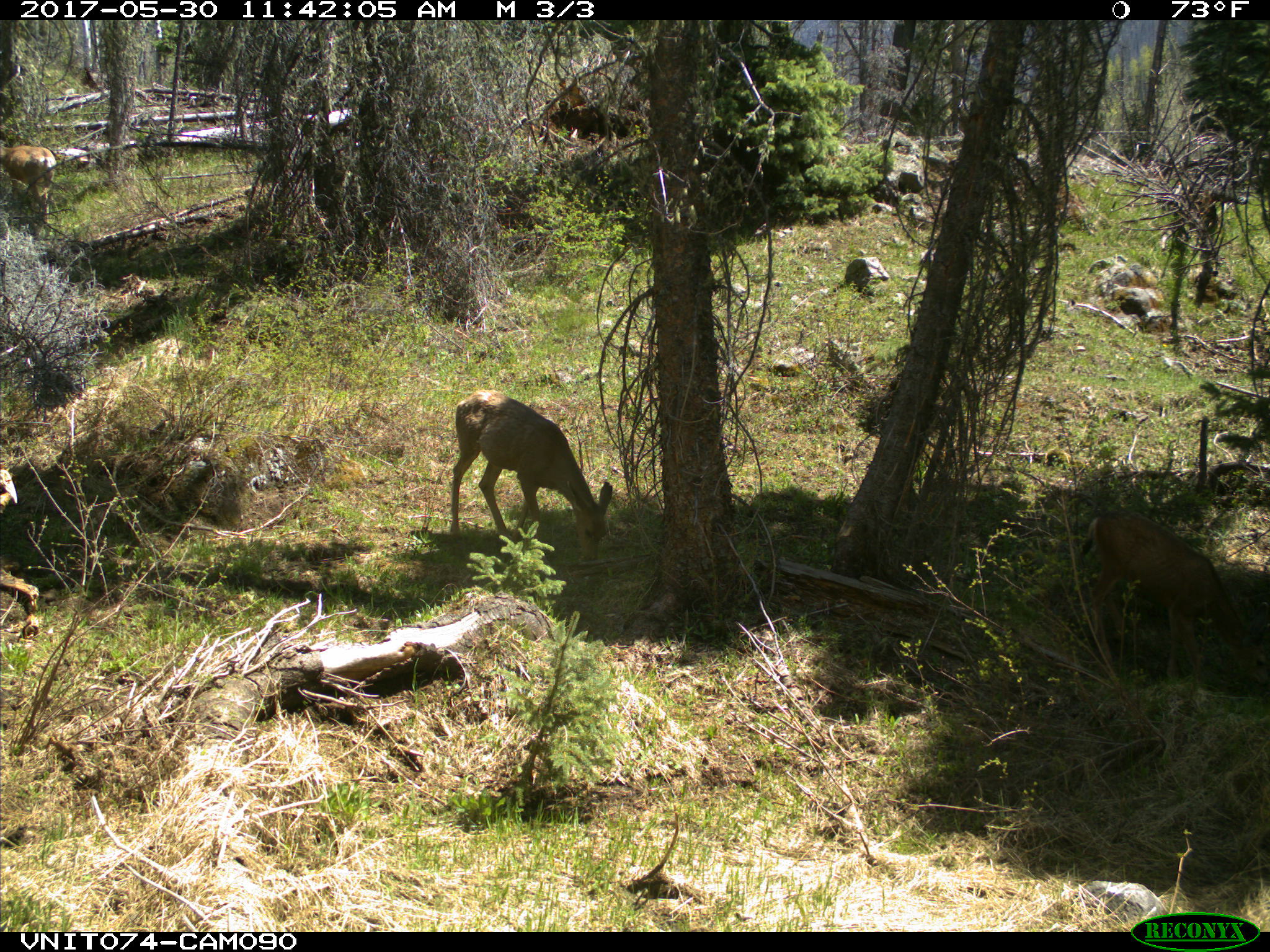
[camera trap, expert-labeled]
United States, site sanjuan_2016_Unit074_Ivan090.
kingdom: Animalia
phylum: Chordata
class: Mammalia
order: Artiodactyla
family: Cervidae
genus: Odocoileus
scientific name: Odocoileus hemionus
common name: mule deer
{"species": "Odocoileus hemionus (mule deer)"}